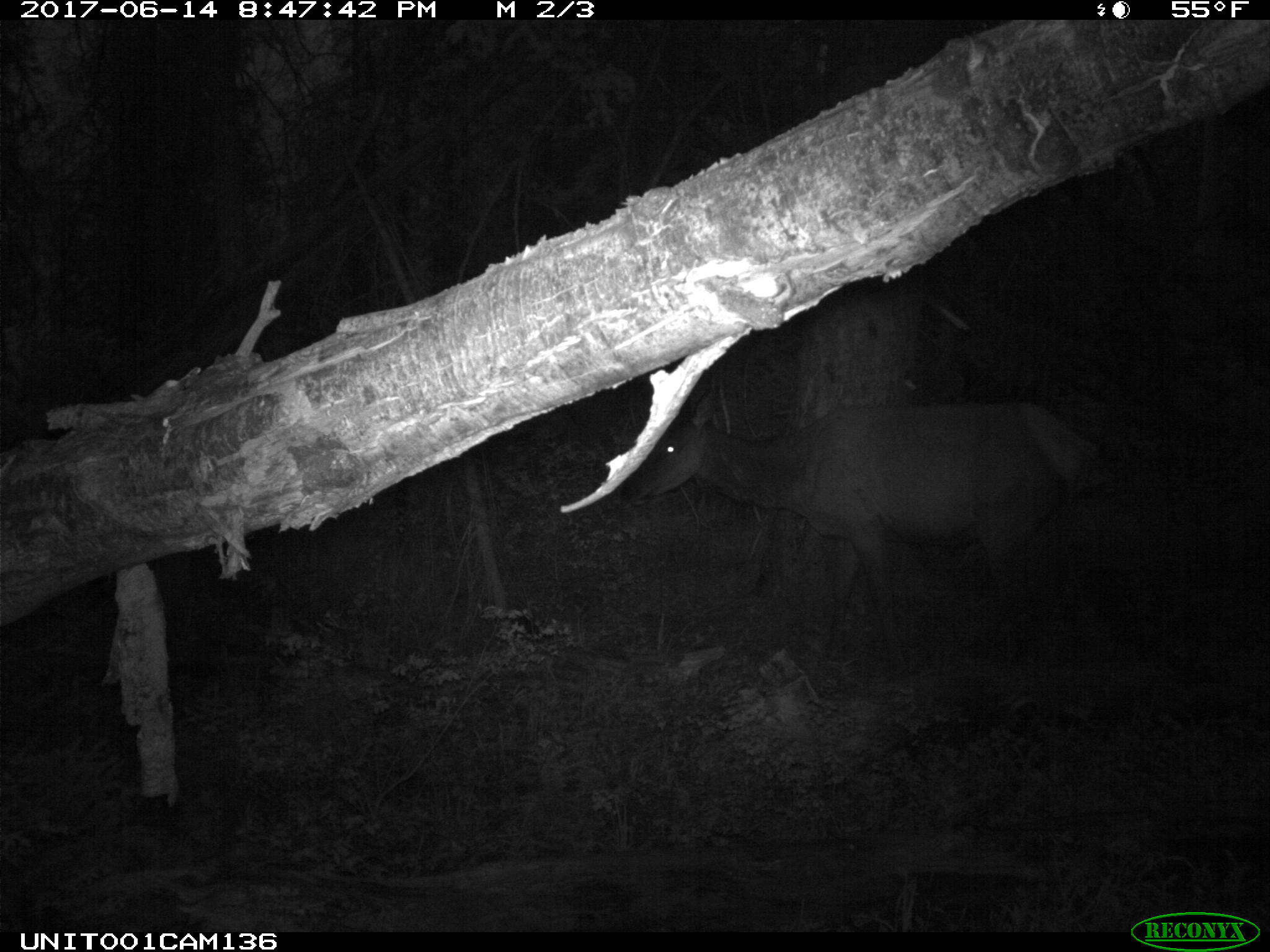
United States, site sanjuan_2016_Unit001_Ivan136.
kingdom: Animalia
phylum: Chordata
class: Mammalia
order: Artiodactyla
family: Cervidae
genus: Cervus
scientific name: Cervus elaphus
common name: red deer